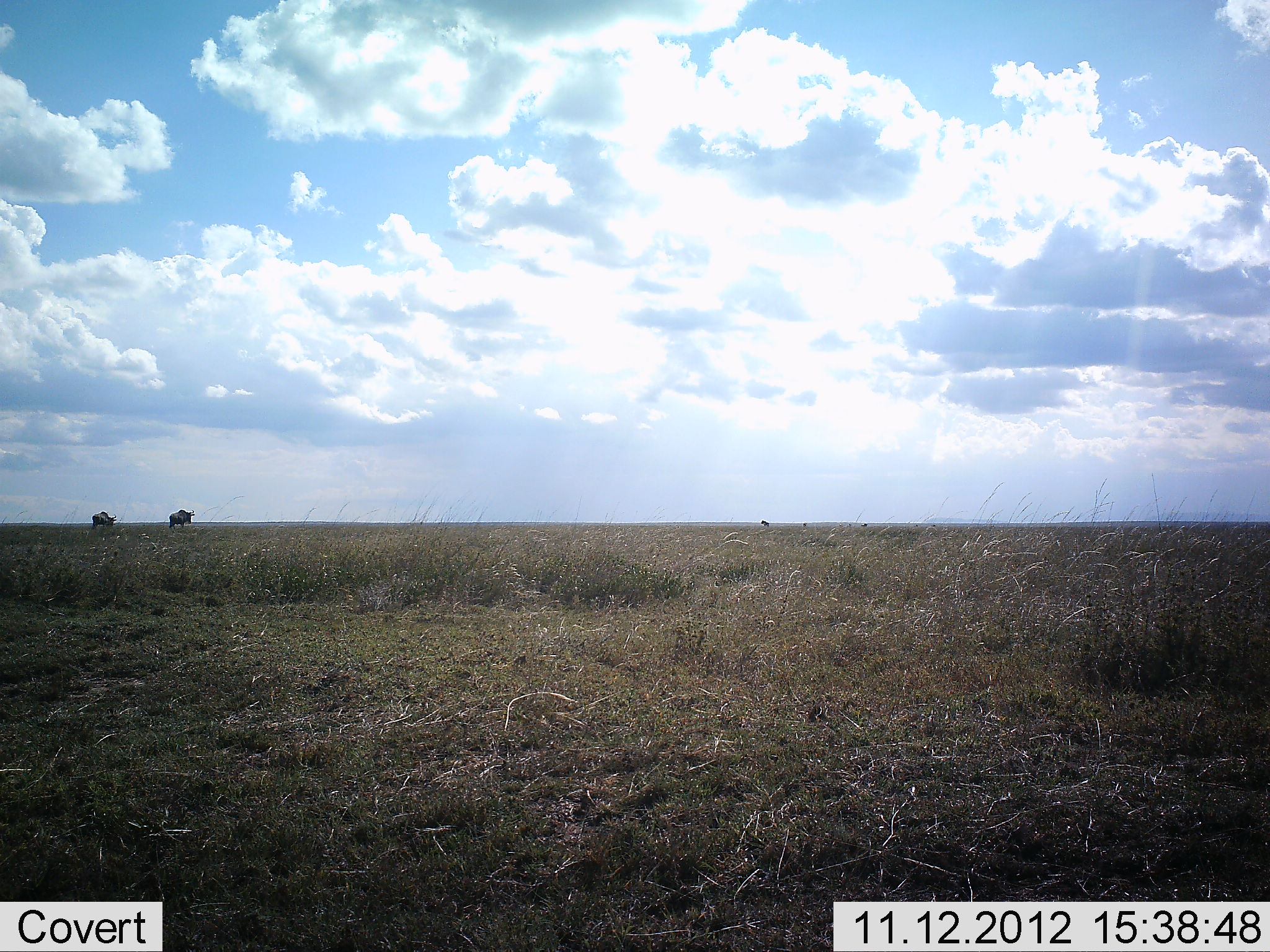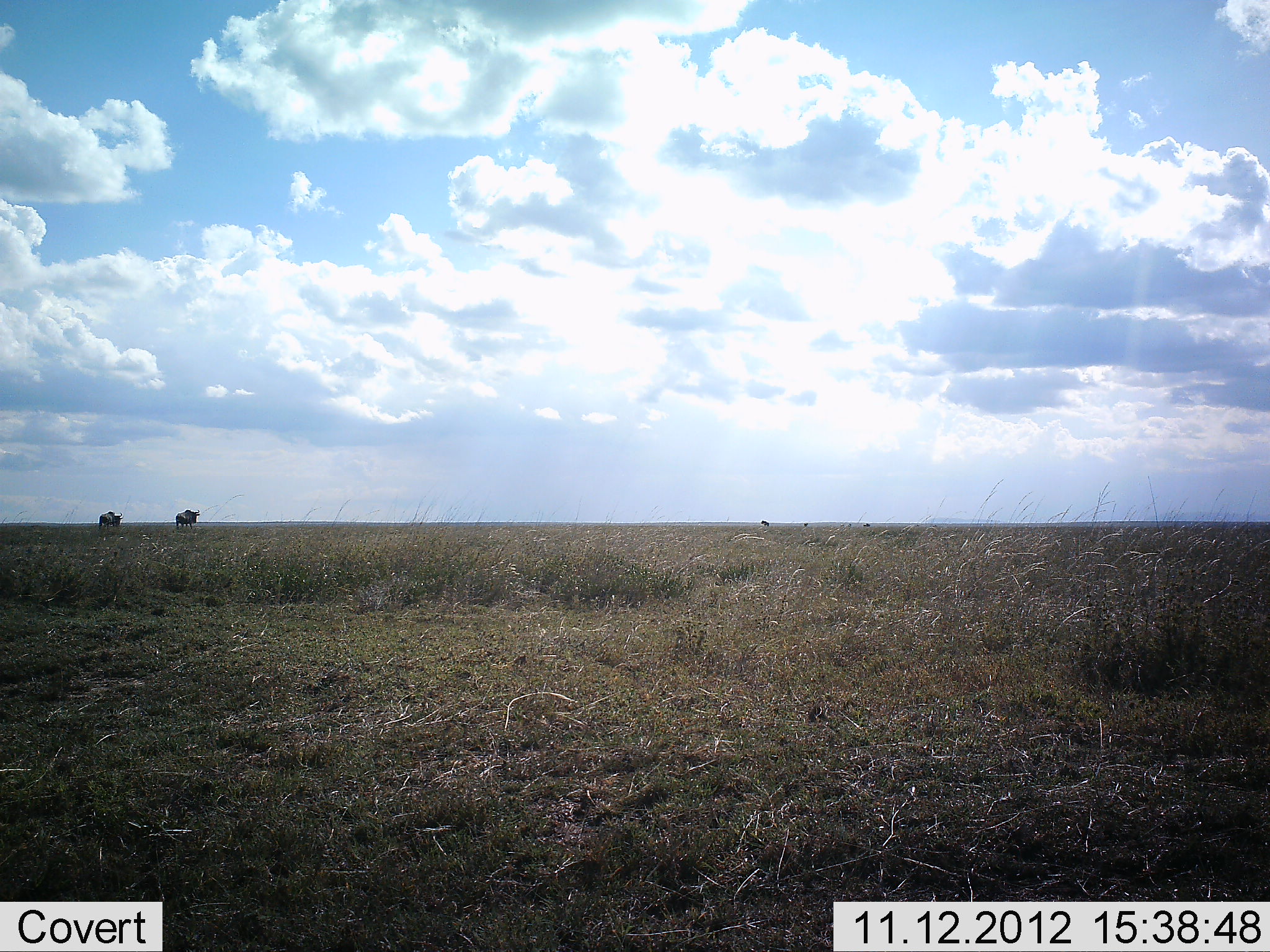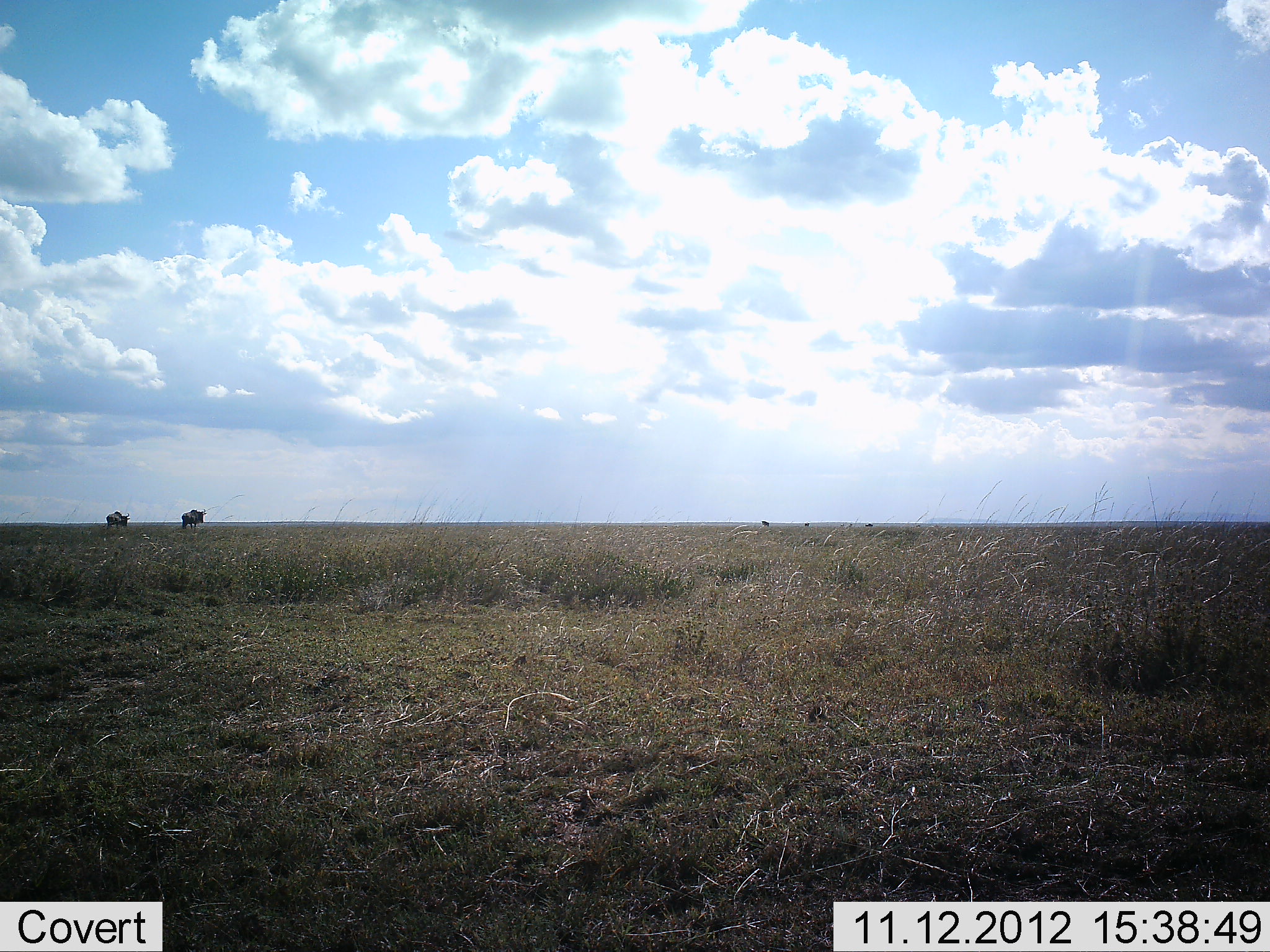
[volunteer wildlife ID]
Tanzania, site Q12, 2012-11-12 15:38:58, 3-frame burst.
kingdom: Animalia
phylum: Chordata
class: Mammalia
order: Artiodactyla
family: Bovidae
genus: Connochaetes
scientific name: Connochaetes taurinus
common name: blue wildebeest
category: wildebeest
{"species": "wildebeest (blue wildebeest) (Connochaetes taurinus)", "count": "2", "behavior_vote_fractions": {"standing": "10%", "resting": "10%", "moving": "100%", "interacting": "0%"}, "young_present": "0%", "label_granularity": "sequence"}